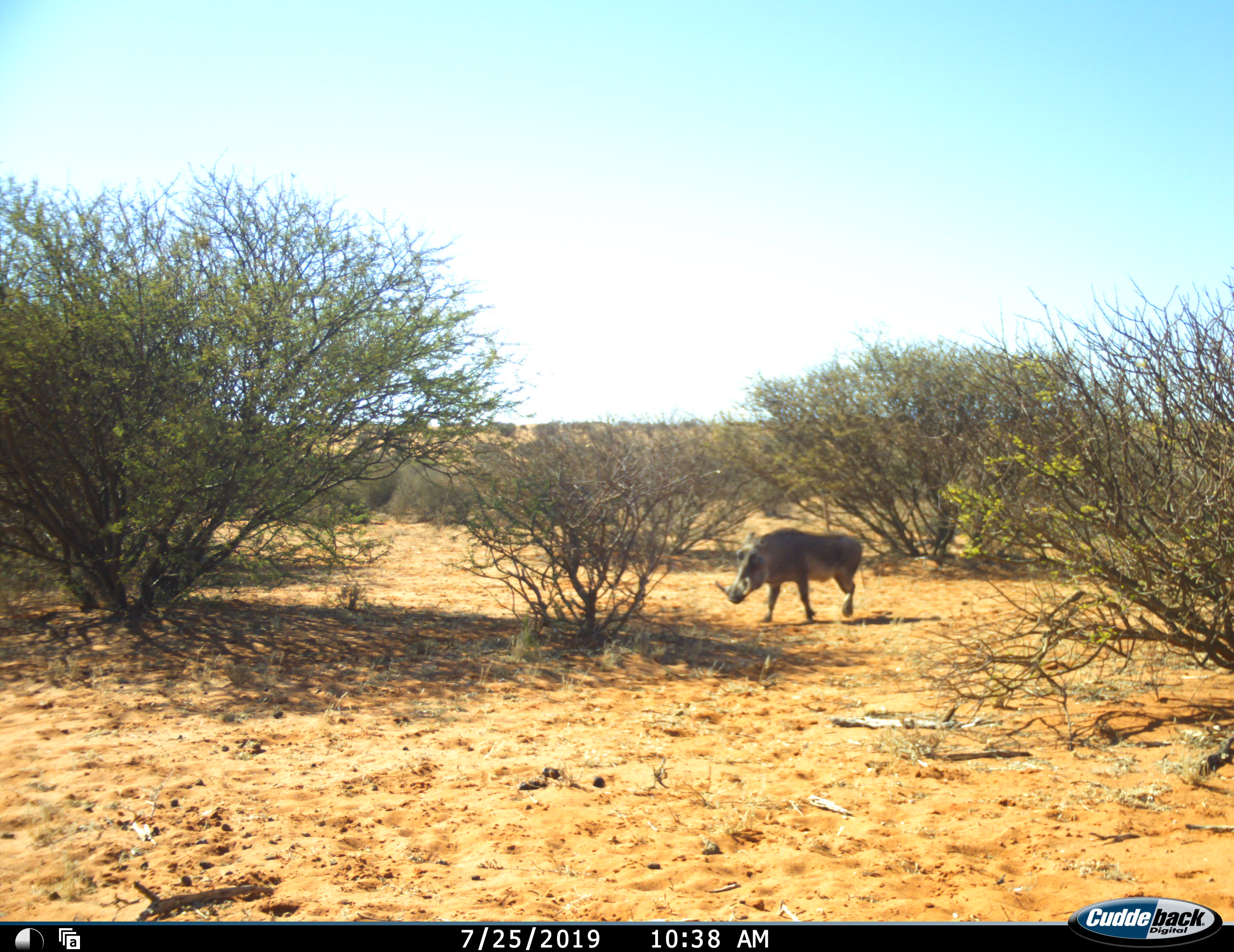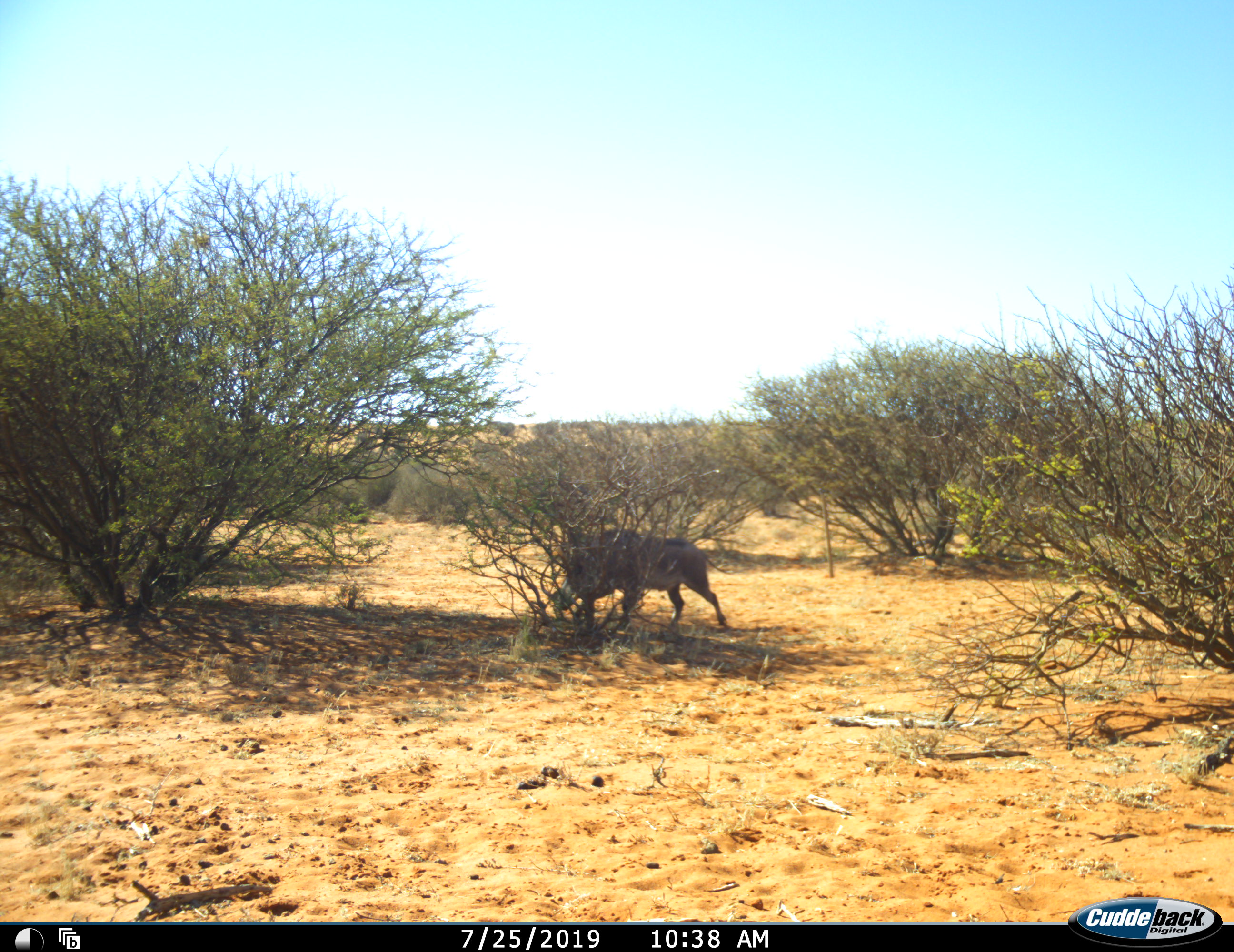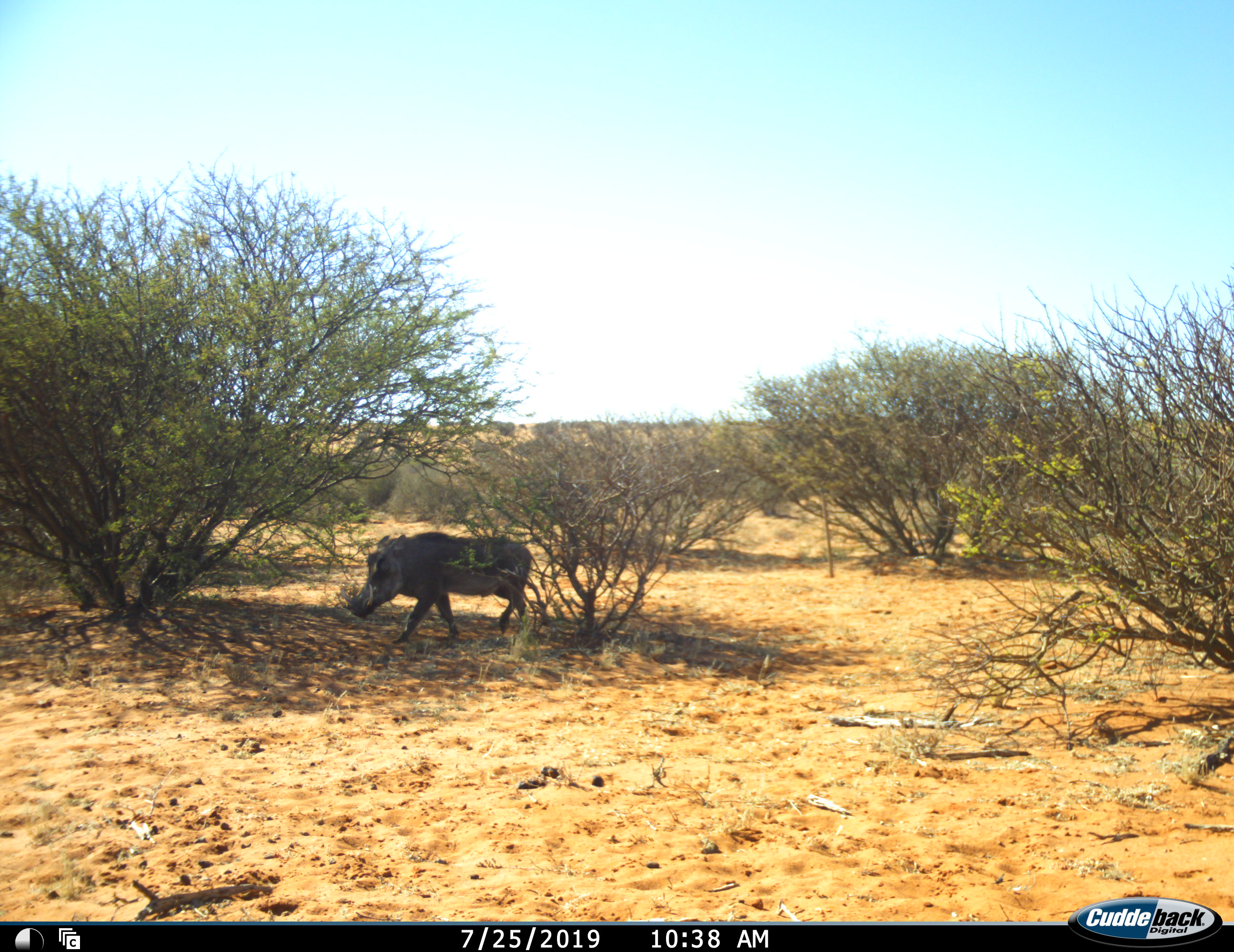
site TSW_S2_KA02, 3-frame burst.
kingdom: Animalia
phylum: Chordata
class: Mammalia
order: Artiodactyla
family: Suidae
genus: Phacochoerus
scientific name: Phacochoerus africanus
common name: warthog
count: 1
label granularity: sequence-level